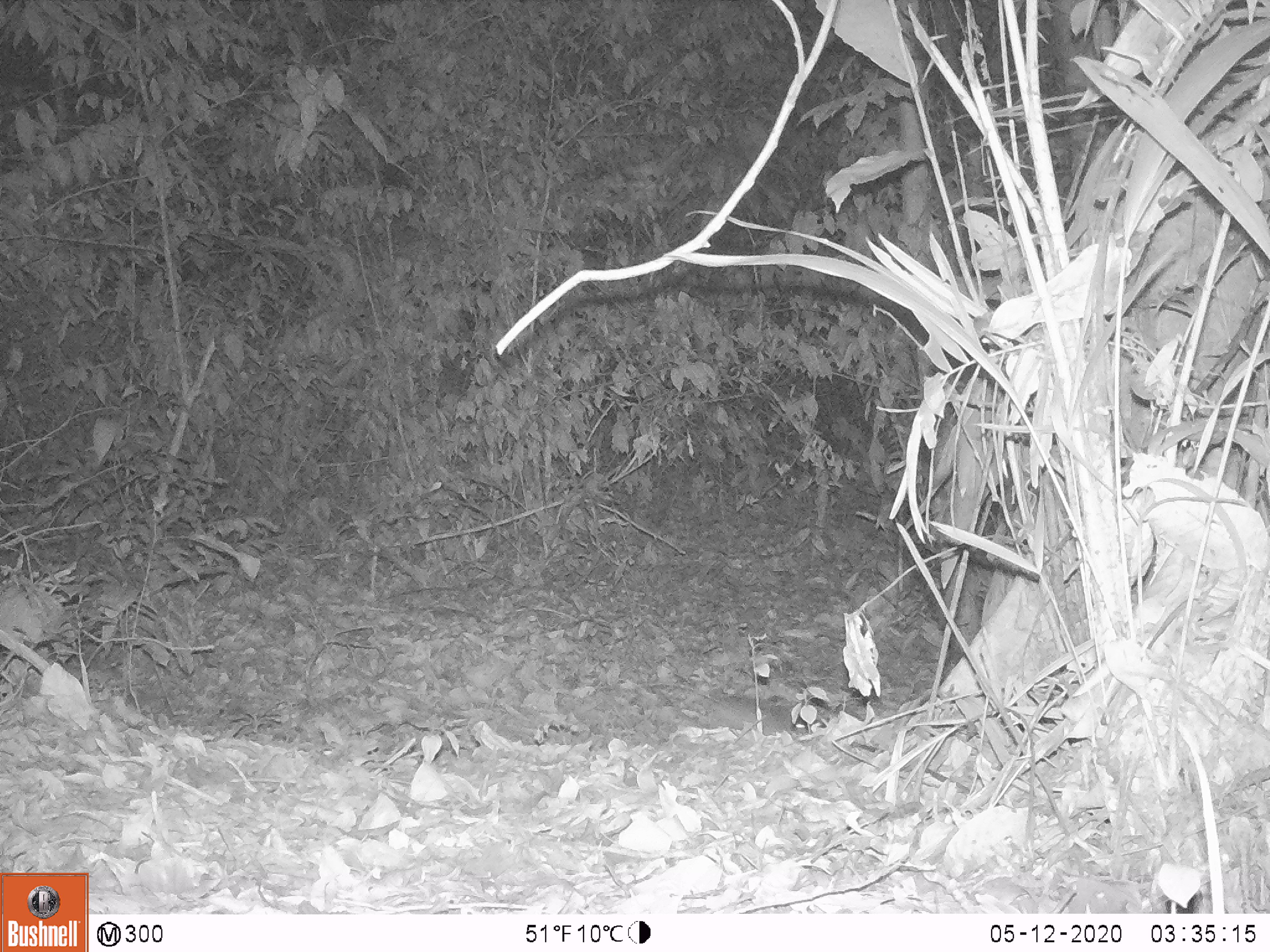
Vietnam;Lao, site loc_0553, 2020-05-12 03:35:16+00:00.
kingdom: Animalia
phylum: Chordata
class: Mammalia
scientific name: Mammalia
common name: mammal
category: unidentified small mammal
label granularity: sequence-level